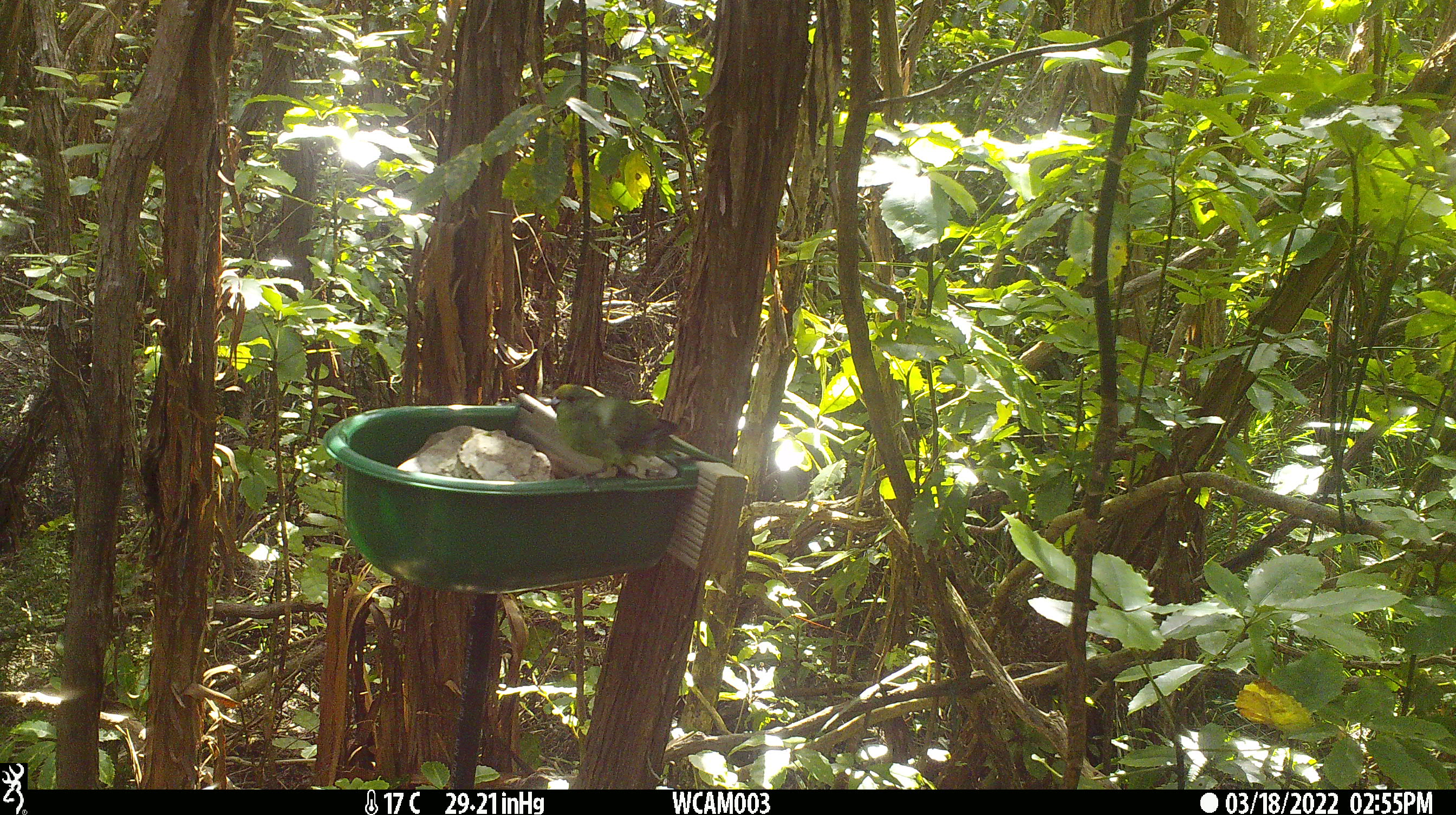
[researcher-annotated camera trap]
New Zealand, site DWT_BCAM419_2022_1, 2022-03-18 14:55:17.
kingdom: Animalia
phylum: Chordata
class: Aves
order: Psittaciformes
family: Psittaculidae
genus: Cyanoramphus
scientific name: Cyanoramphus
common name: parakeet